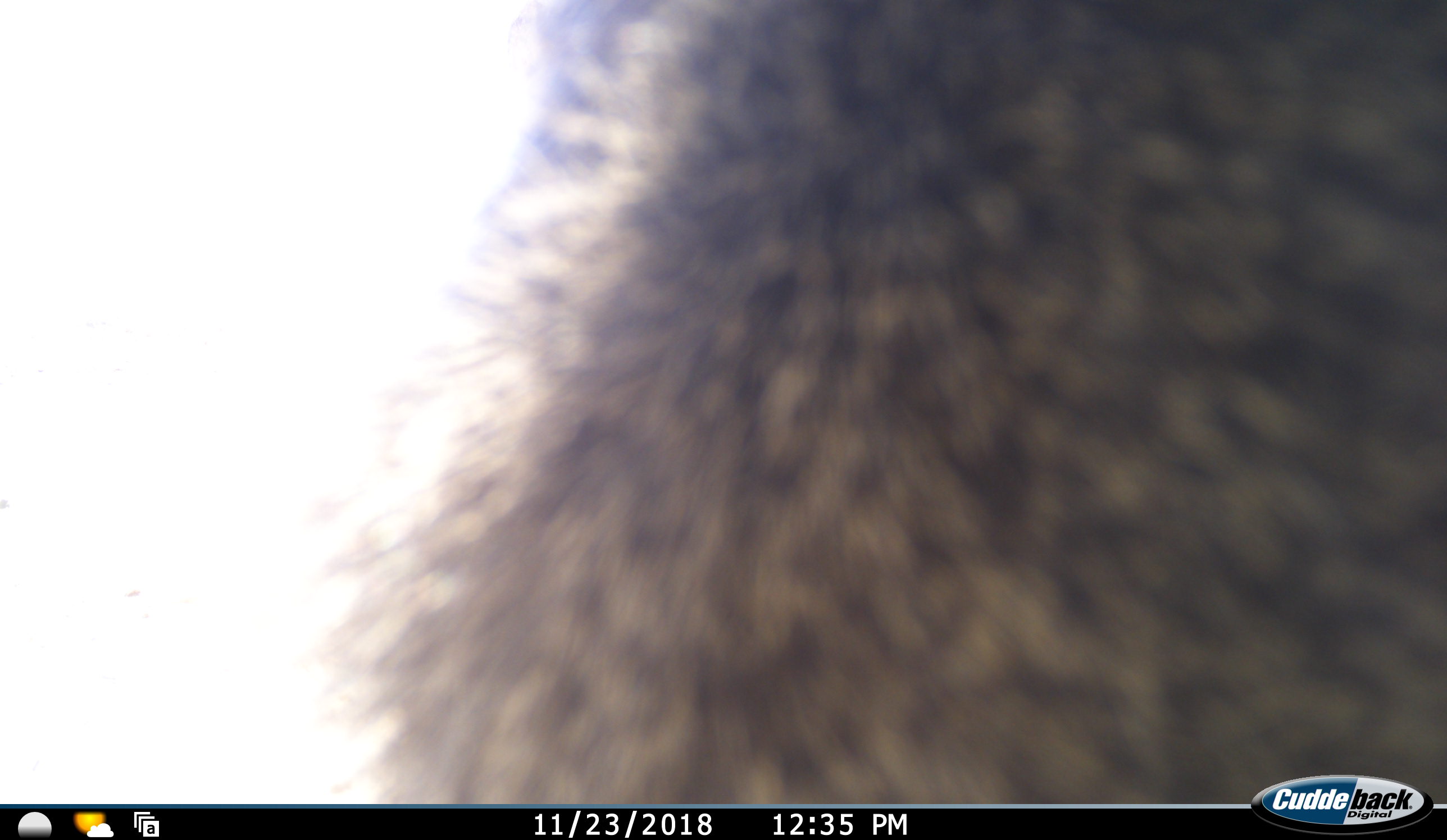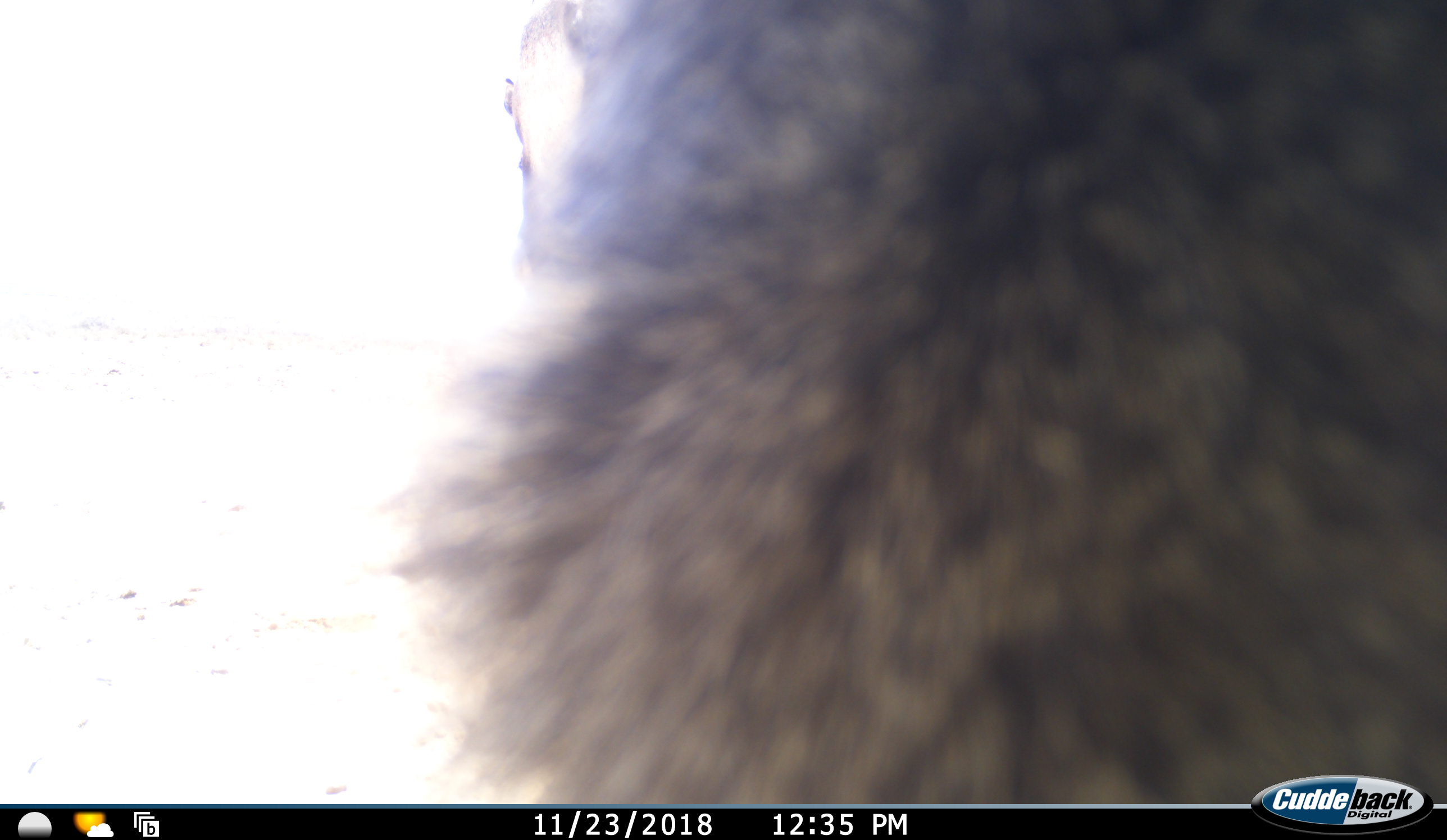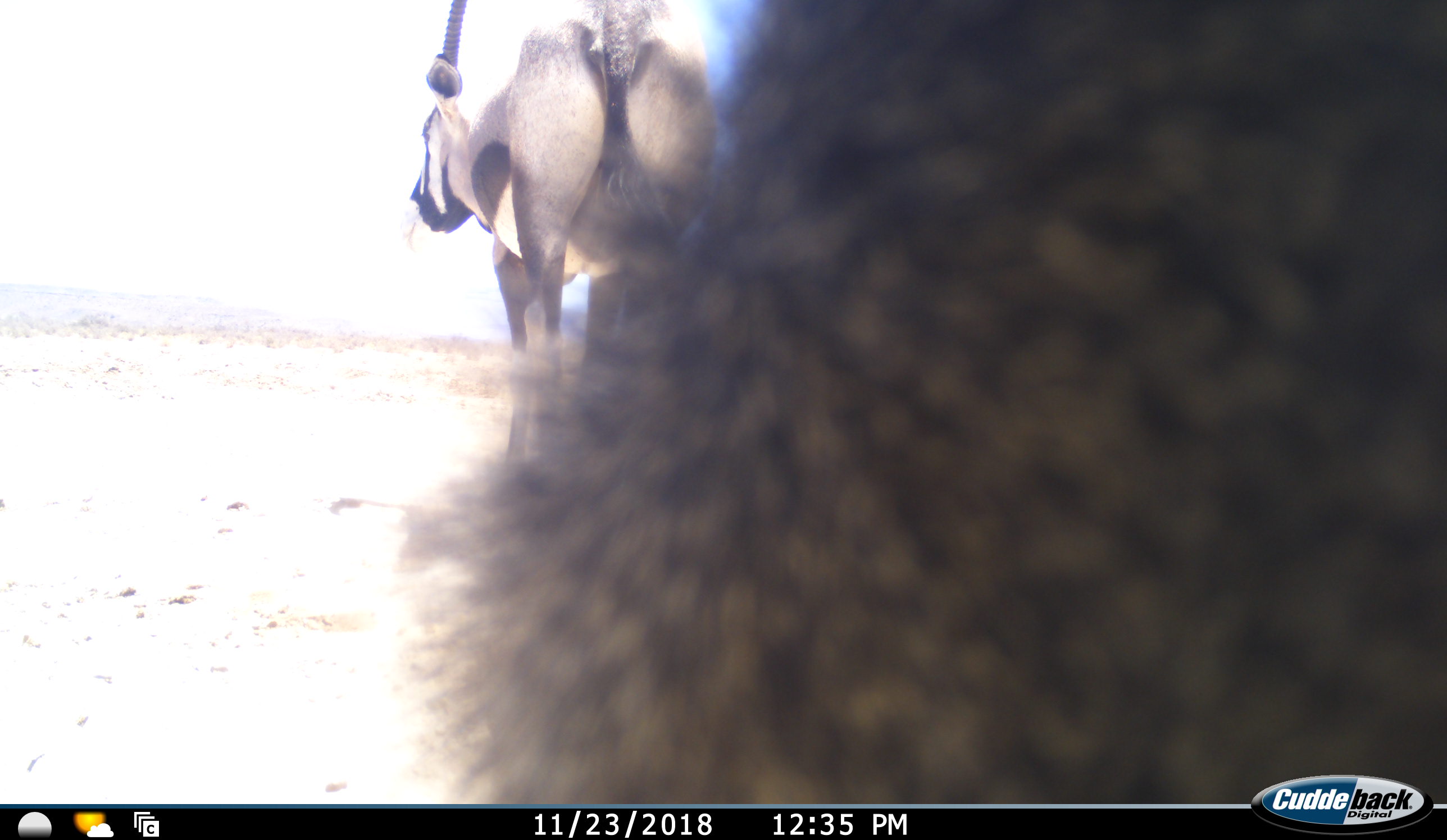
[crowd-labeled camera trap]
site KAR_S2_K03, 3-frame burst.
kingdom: Animalia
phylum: Chordata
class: Mammalia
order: Primates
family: Cercopithecidae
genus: Papio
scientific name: Papio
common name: baboon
Baboon (Papio), count 1. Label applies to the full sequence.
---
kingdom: Animalia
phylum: Chordata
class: Mammalia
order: Artiodactyla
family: Bovidae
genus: Oryx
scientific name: Oryx gazella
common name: gemsbok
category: oryx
Oryx (gemsbok) (Oryx gazella), count 1. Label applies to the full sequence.